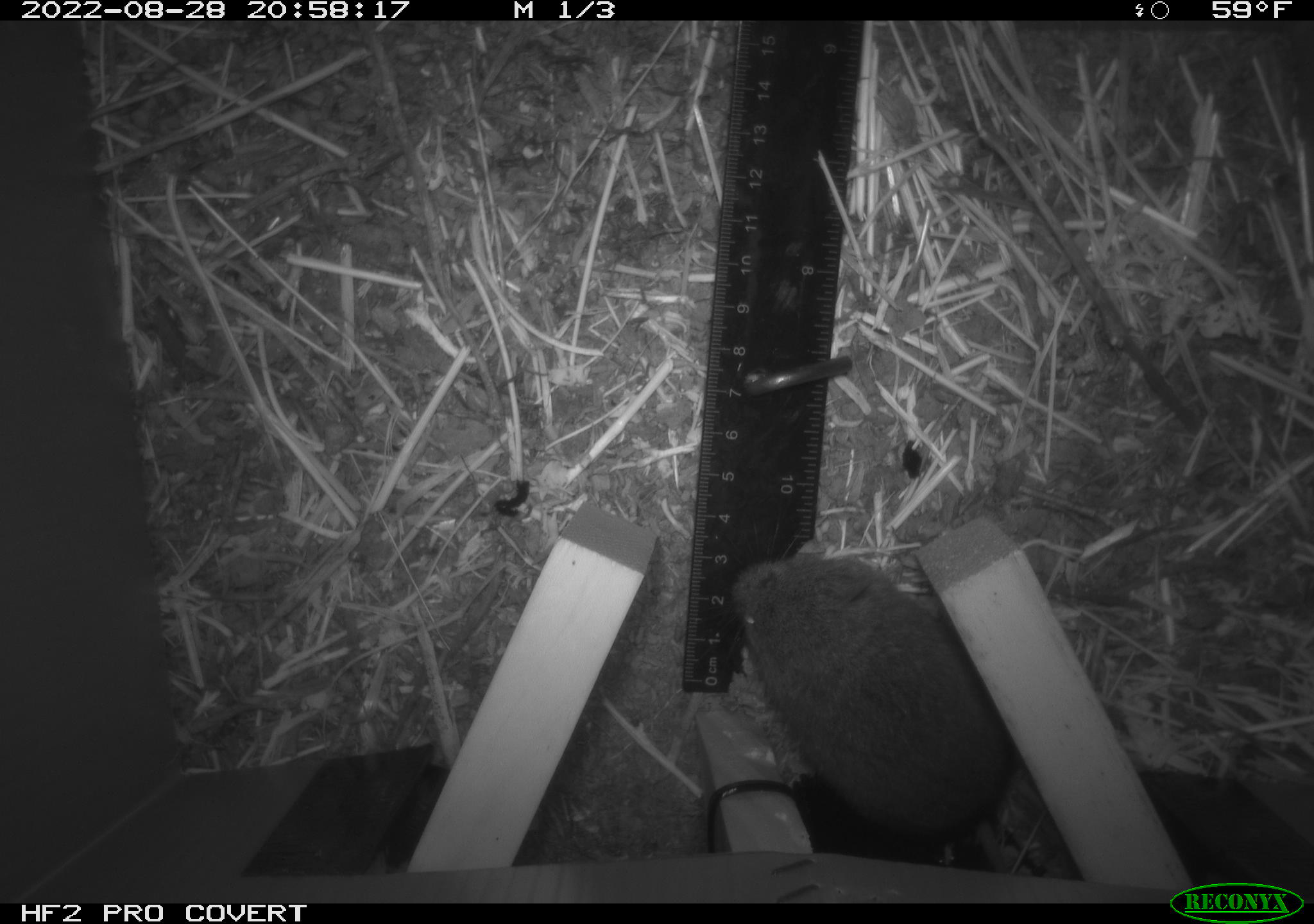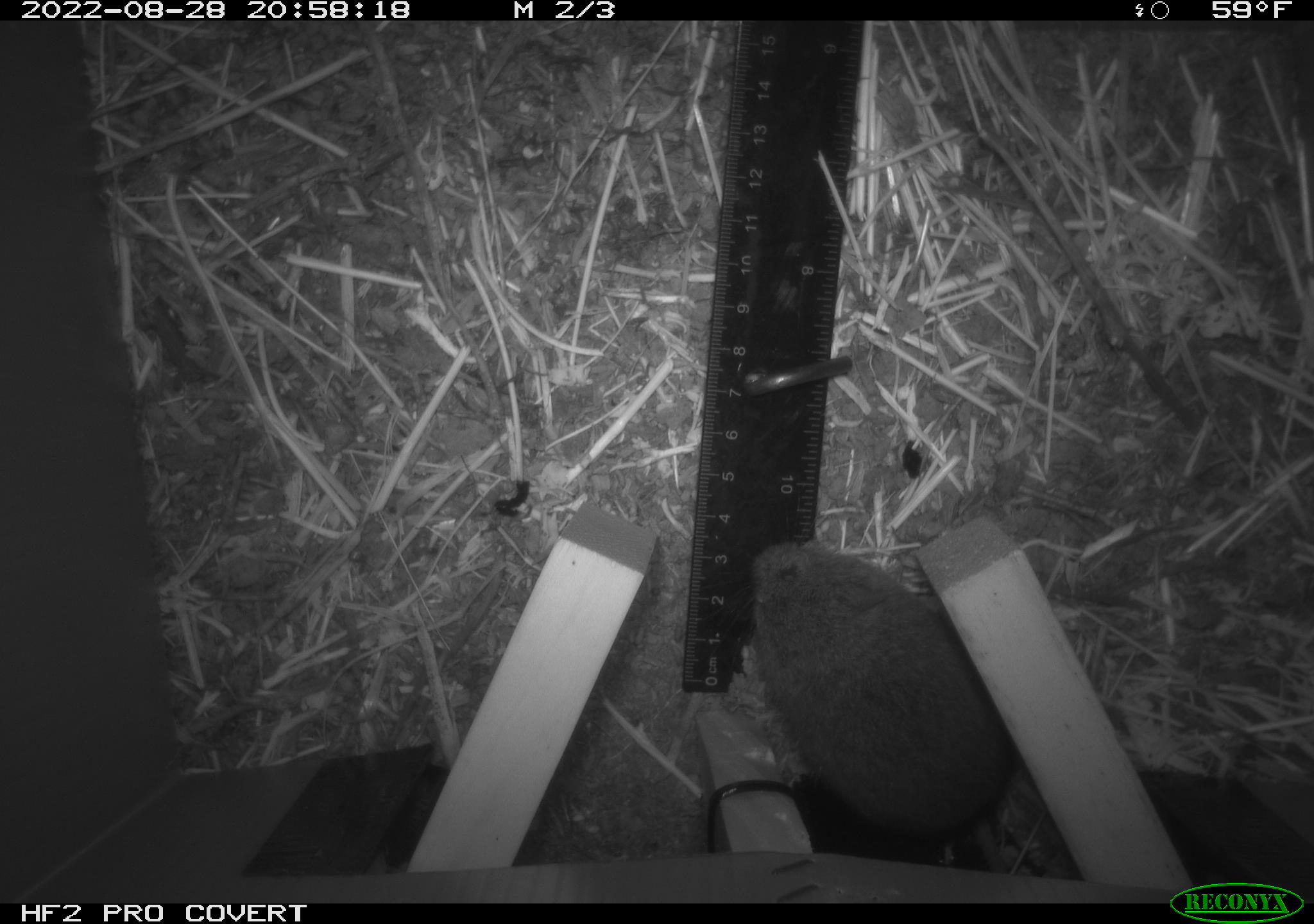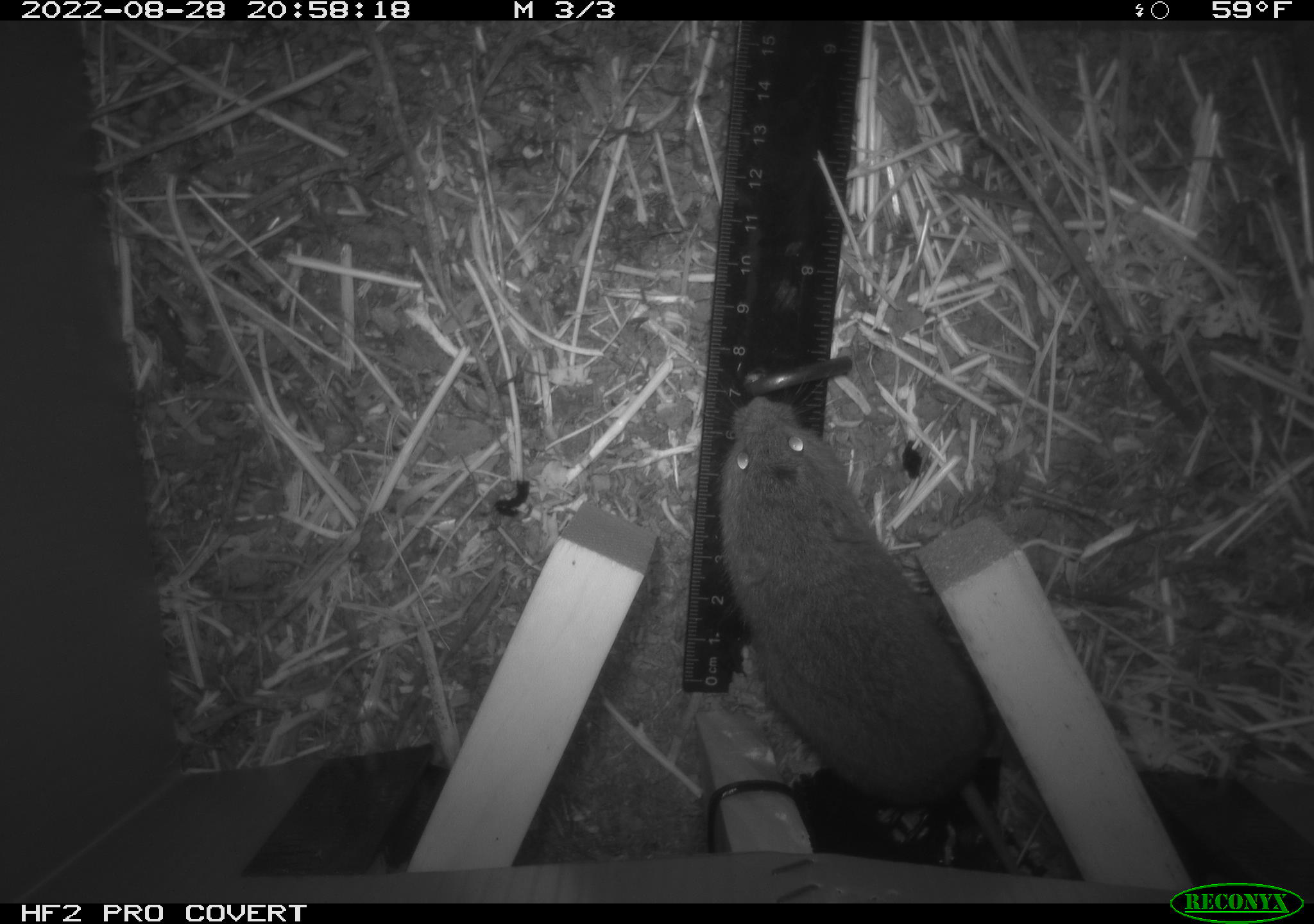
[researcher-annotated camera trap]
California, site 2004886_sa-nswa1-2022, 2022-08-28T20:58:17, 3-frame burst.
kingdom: Animalia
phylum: Chordata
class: Mammalia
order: Rodentia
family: Cricetidae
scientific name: Cricetidae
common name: hamsters, voles, lemmings, and allies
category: cricetidae family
Cricetidae family (hamsters, voles, lemmings, and allies) (Cricetidae).